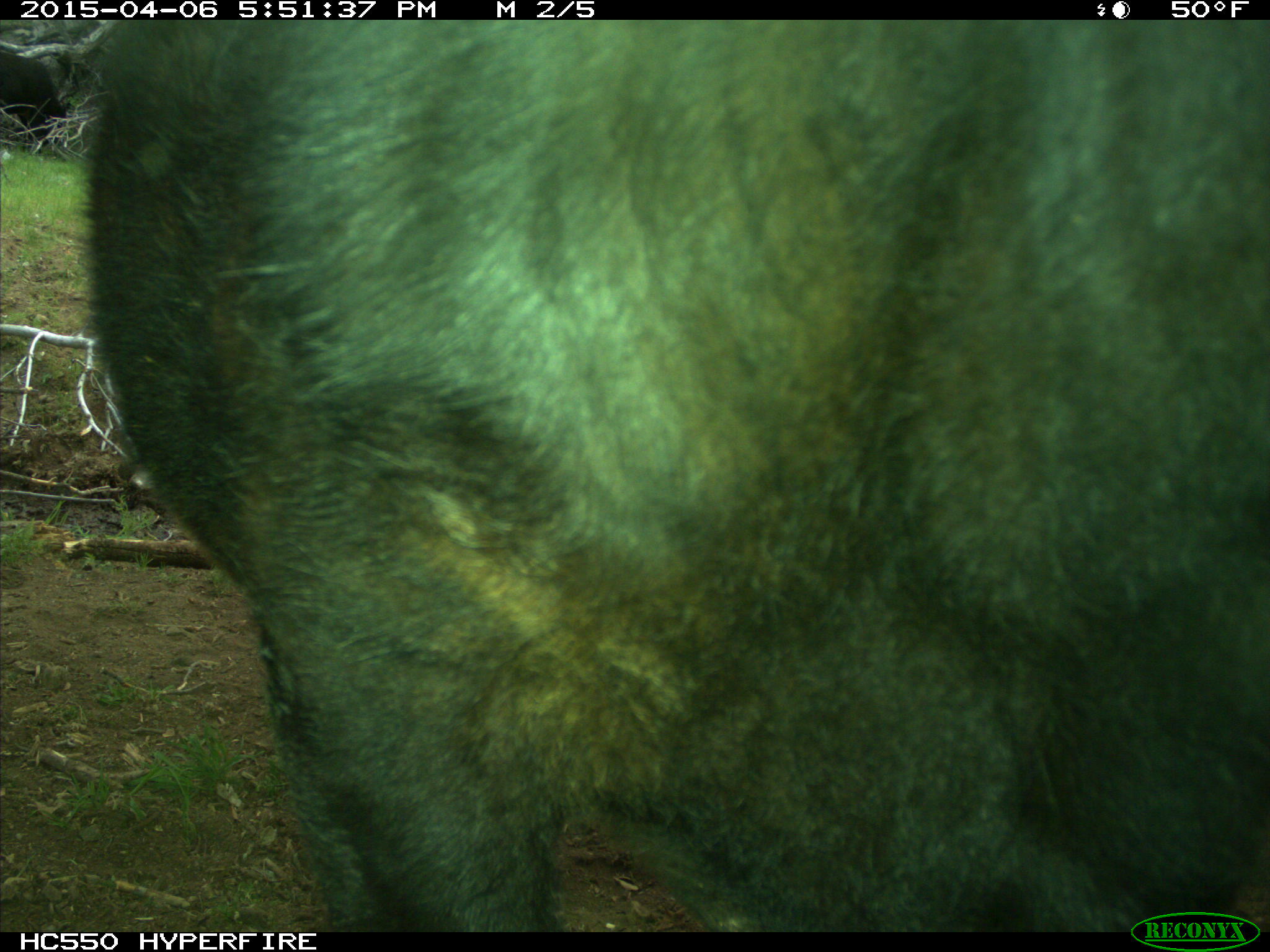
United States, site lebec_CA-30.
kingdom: Animalia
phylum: Chordata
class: Mammalia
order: Artiodactyla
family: Bovidae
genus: Bos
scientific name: Bos taurus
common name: domestic cow